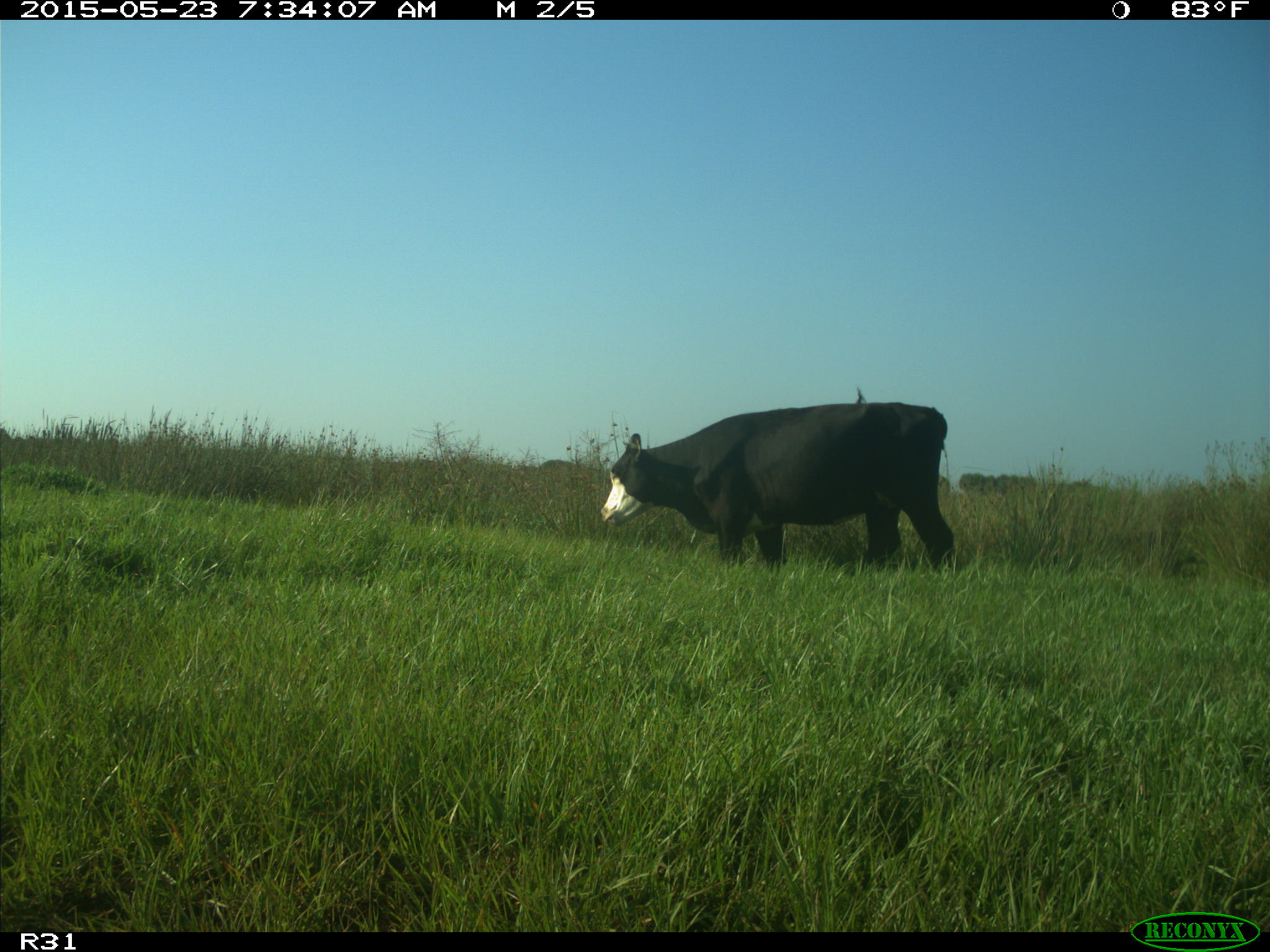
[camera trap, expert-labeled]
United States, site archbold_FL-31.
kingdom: Animalia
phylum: Chordata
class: Mammalia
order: Artiodactyla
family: Bovidae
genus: Bos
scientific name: Bos taurus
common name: domestic cow